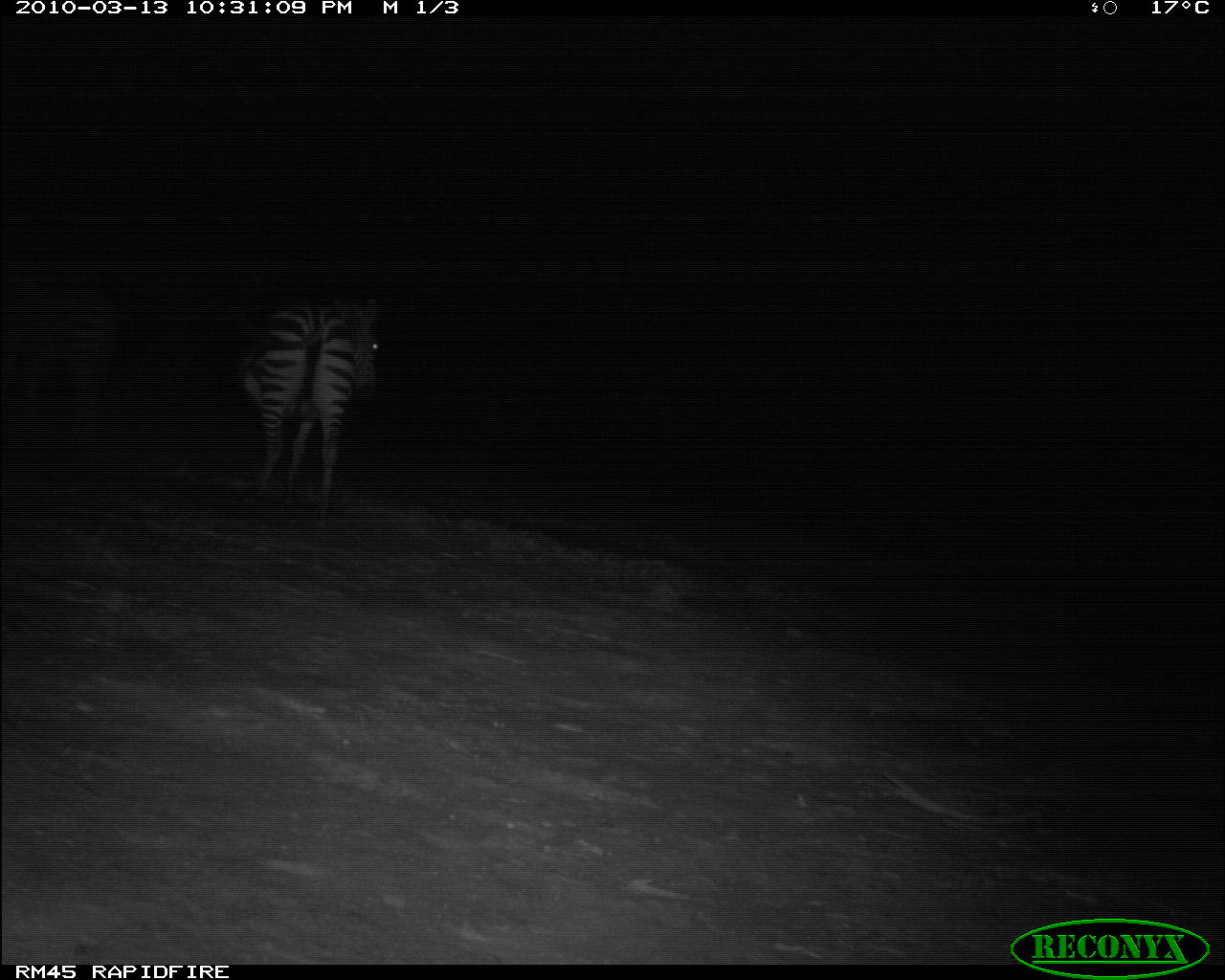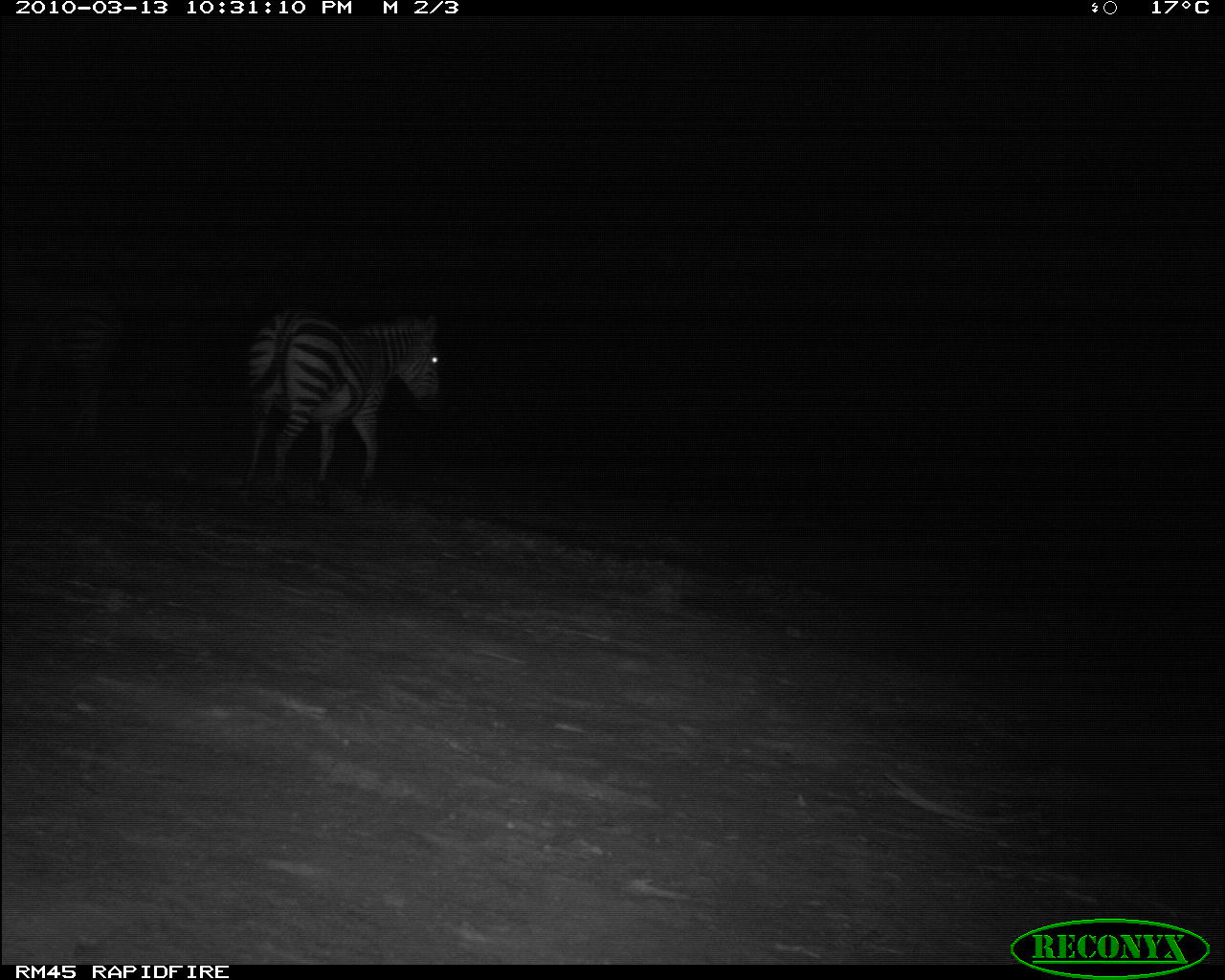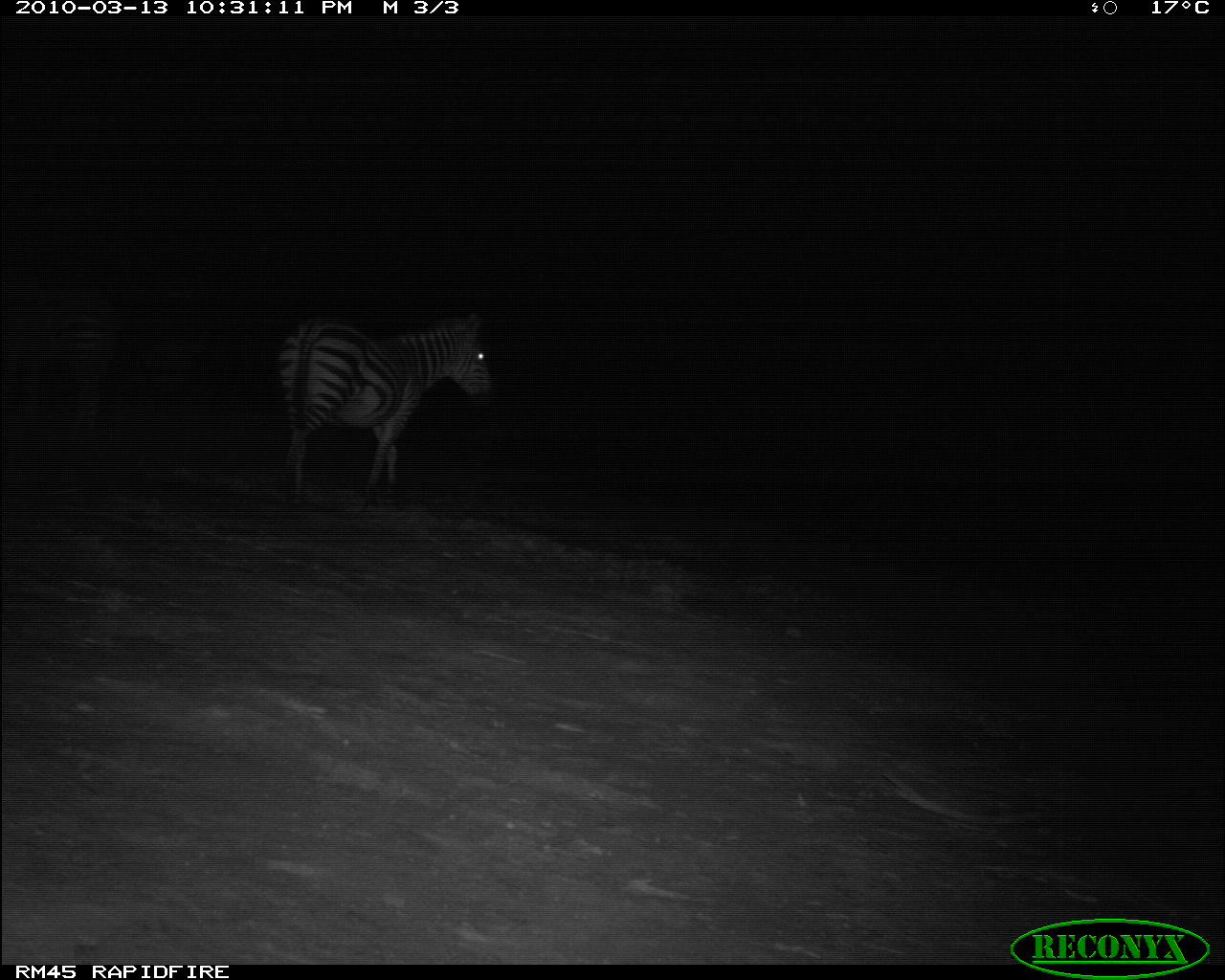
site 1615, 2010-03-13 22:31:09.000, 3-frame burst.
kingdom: Animalia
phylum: Chordata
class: Mammalia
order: Perissodactyla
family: Equidae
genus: Equus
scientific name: Equus quagga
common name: plains zebra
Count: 2.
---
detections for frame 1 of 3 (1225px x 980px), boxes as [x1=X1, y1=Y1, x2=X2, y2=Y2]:
equus quagga: [x1=221, y1=287, x2=381, y2=538]; [x1=1, y1=258, x2=121, y2=445]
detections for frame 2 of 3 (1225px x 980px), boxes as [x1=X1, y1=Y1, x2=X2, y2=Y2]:
equus quagga: [x1=217, y1=301, x2=443, y2=516]; [x1=1, y1=273, x2=128, y2=441]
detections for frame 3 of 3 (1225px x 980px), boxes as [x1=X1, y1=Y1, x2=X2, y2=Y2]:
equus quagga: [x1=275, y1=308, x2=496, y2=516]; [x1=3, y1=271, x2=121, y2=448]